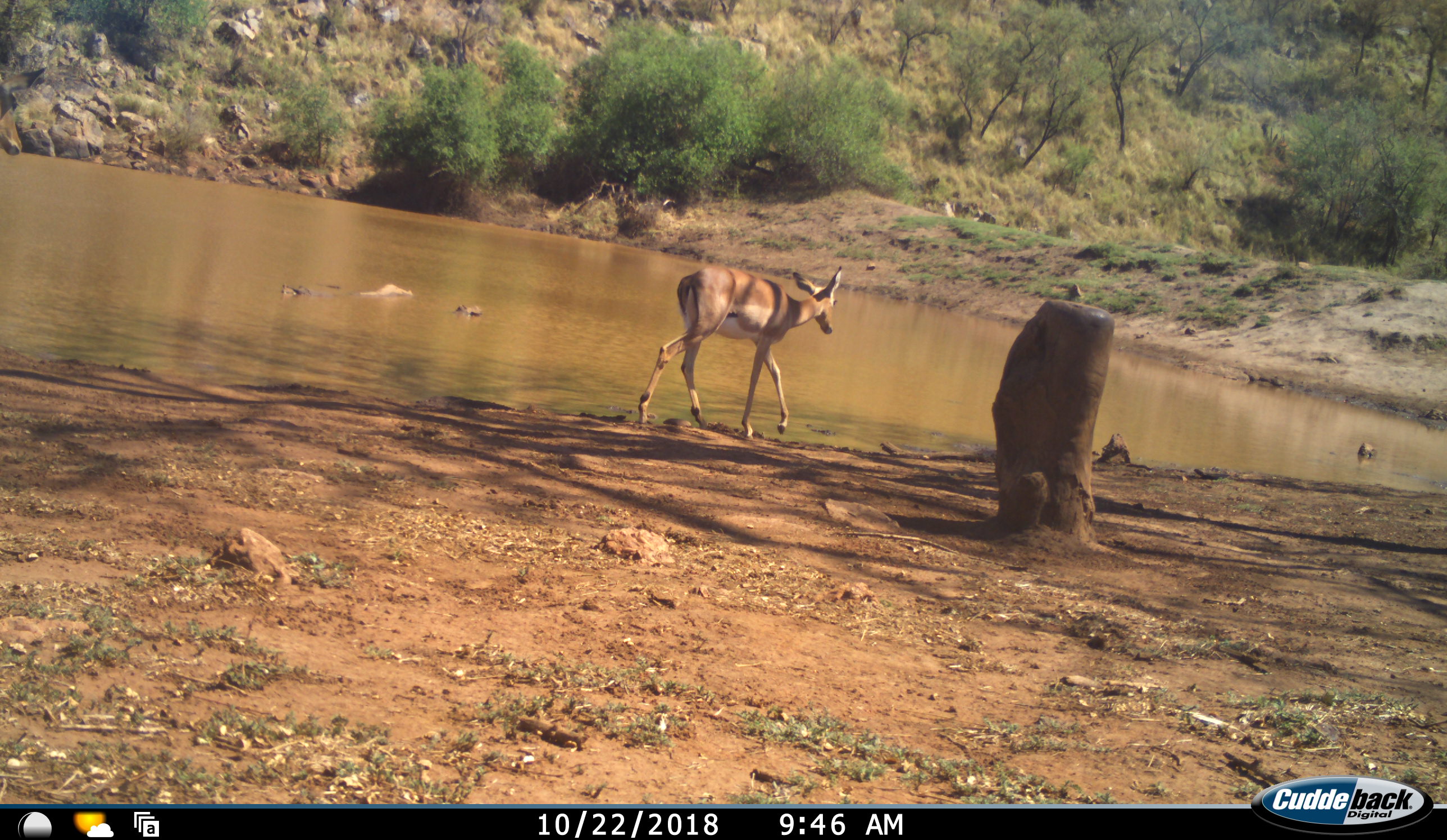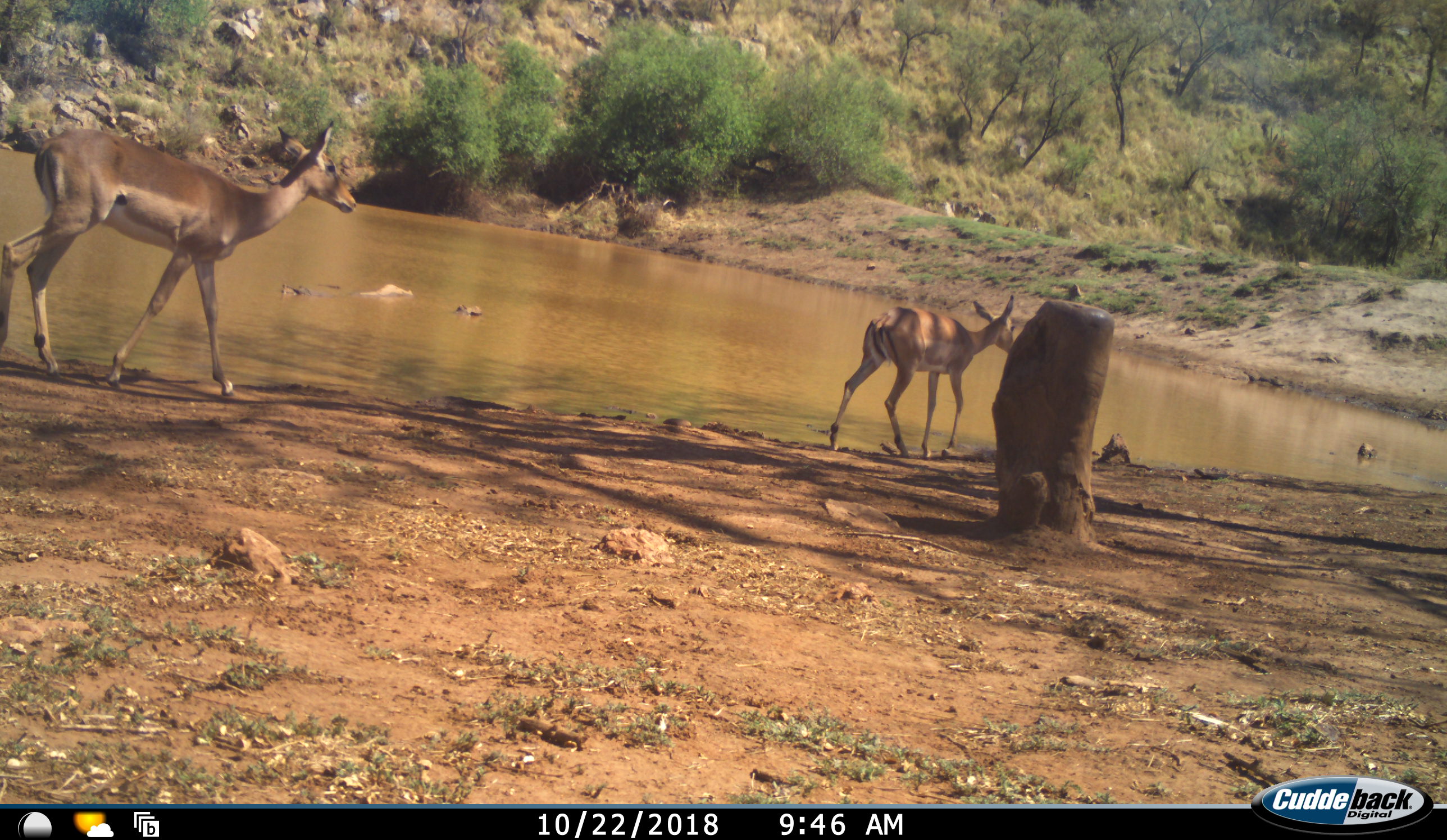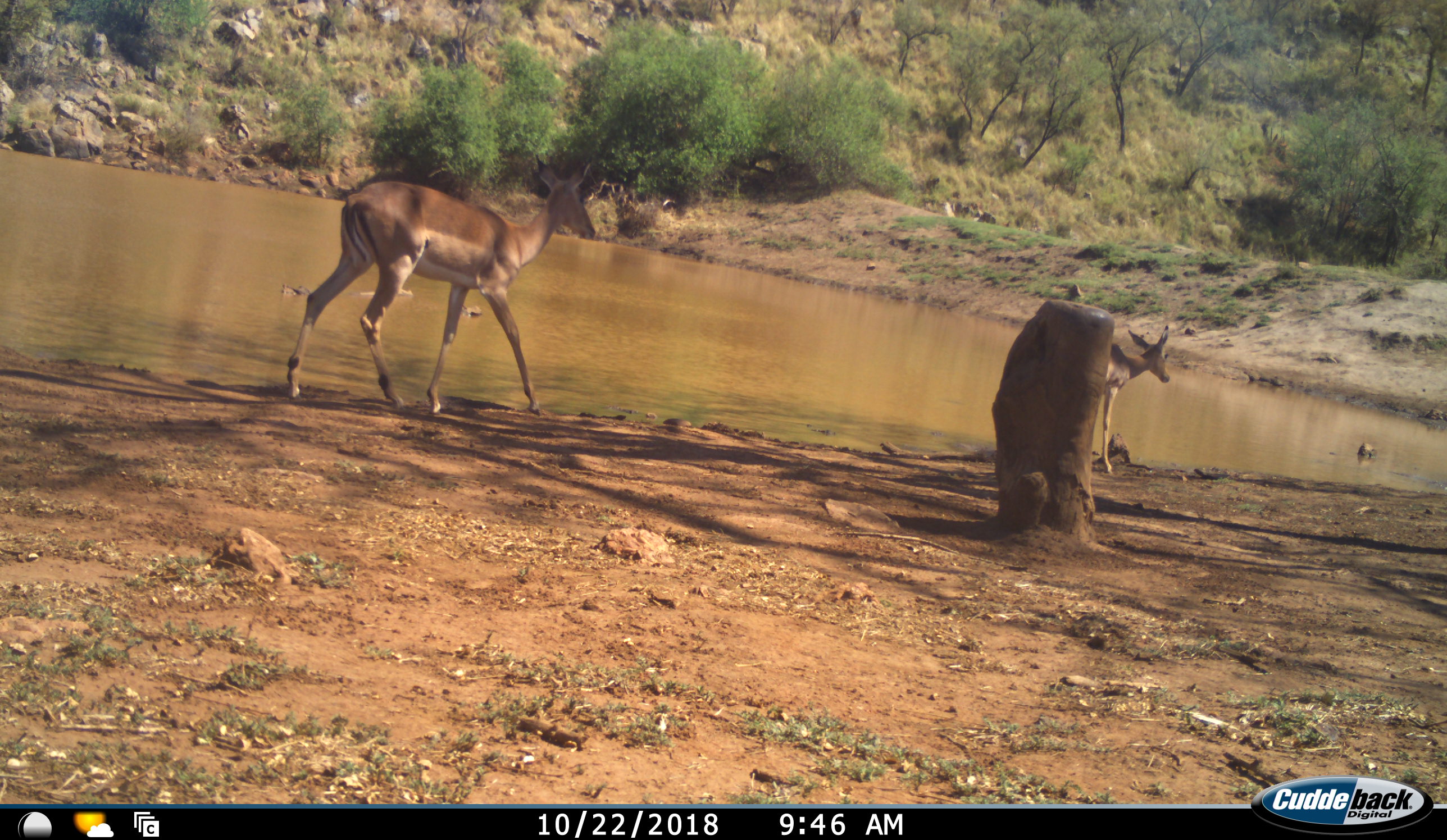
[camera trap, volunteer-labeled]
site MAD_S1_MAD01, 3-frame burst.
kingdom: Animalia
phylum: Chordata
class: Mammalia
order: Artiodactyla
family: Bovidae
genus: Aepyceros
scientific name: Aepyceros melampus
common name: impala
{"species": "impala (Aepyceros melampus)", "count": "2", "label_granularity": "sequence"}